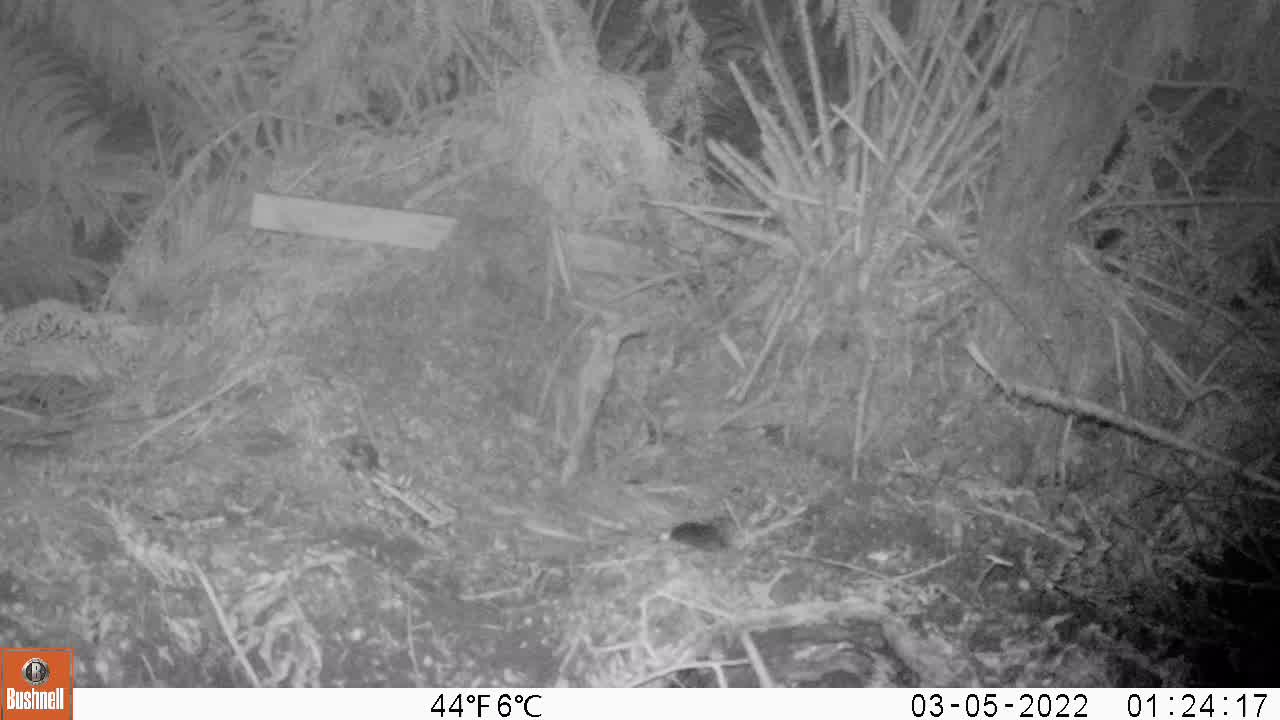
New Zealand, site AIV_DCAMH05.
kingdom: Animalia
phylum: Chordata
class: Mammalia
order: Rodentia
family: Muridae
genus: Mus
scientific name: Mus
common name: mouse